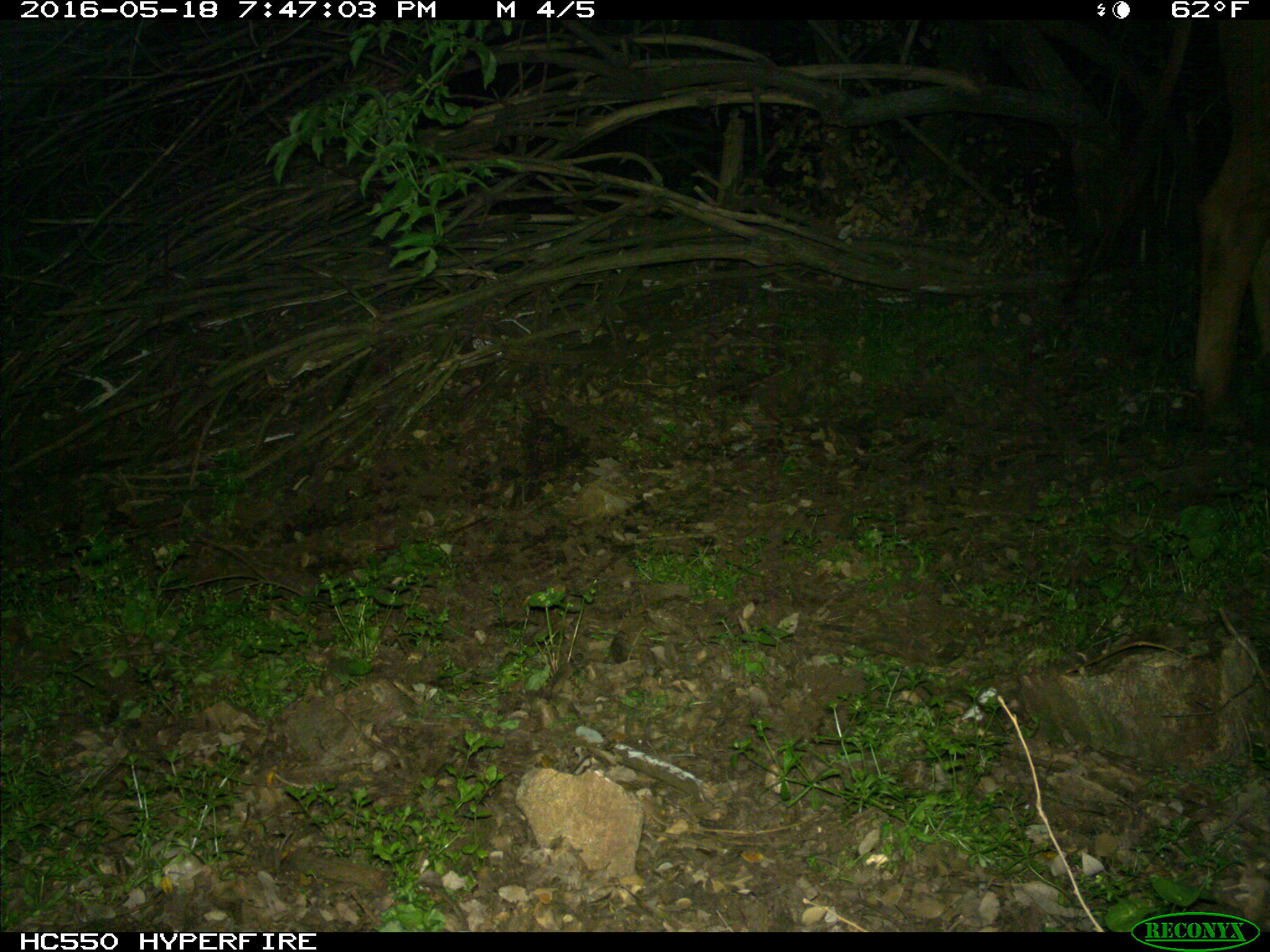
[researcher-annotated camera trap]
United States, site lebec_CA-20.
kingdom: Animalia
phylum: Chordata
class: Mammalia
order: Artiodactyla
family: Bovidae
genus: Bos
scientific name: Bos taurus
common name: domestic cow